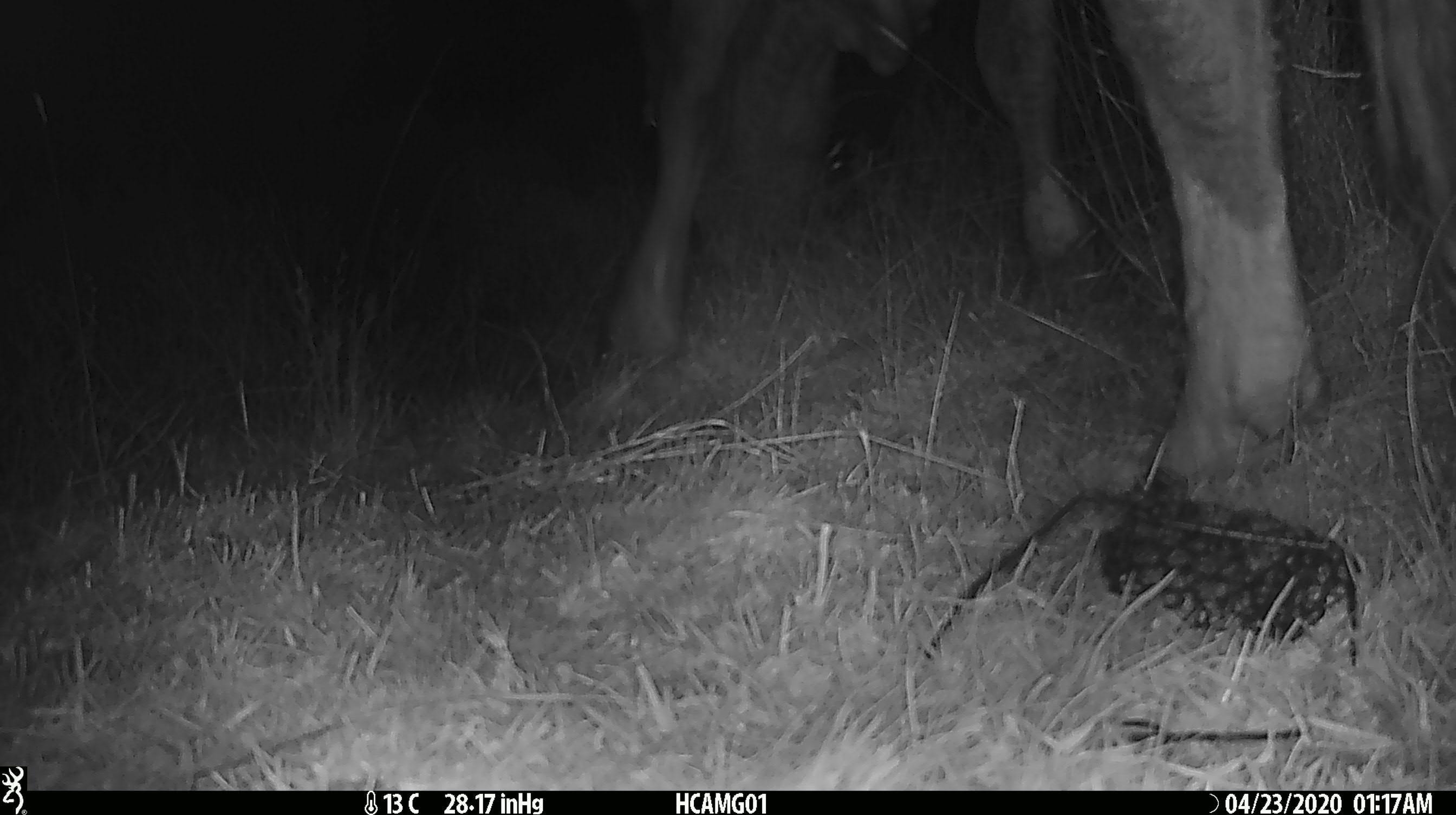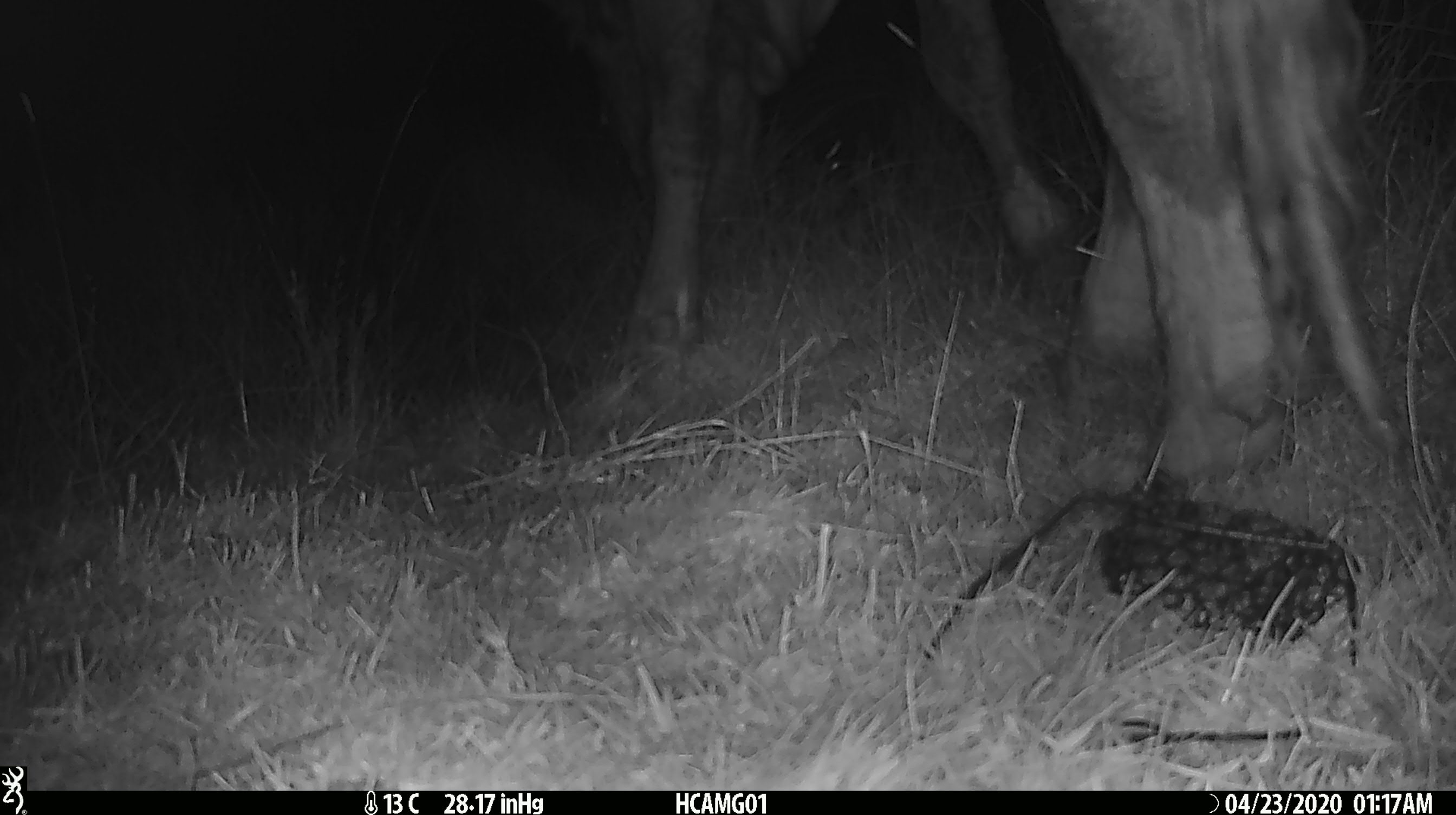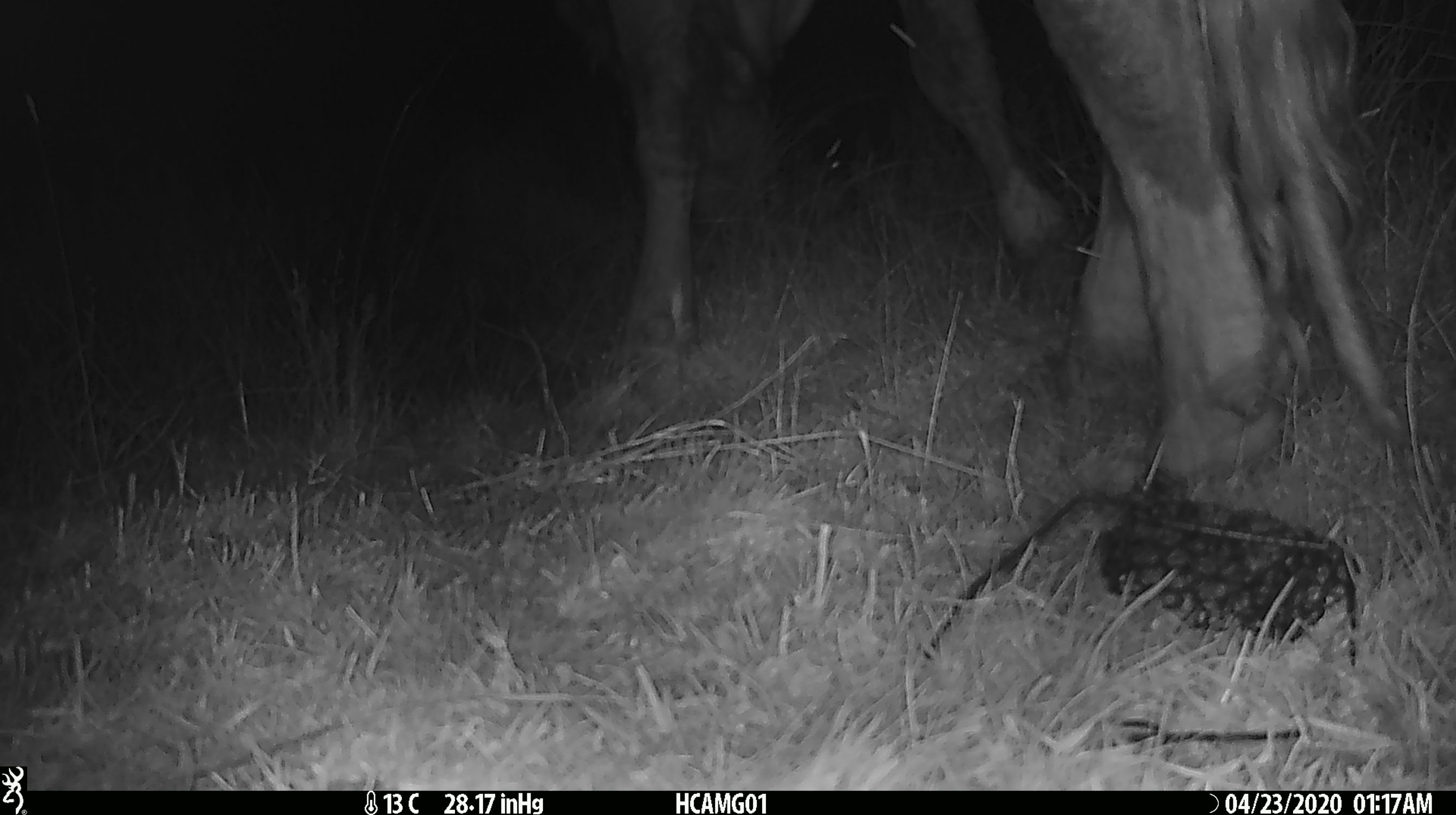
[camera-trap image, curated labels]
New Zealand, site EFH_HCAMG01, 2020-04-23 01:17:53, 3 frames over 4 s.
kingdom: Animalia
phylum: Chordata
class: Mammalia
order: Artiodactyla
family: Bovidae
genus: Bos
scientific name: Bos taurus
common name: domestic cow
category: cow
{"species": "cow (domestic cow) (Bos taurus)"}